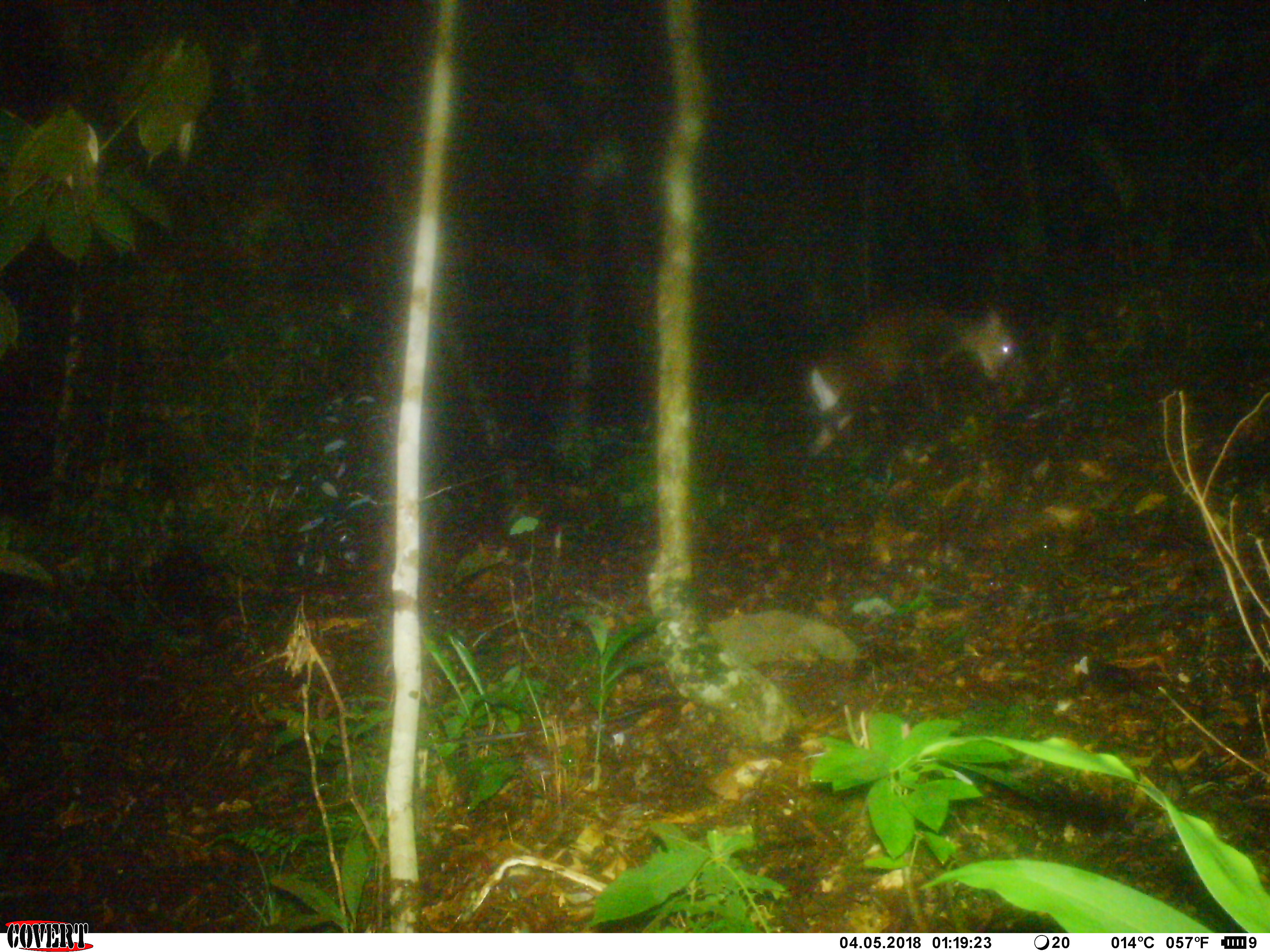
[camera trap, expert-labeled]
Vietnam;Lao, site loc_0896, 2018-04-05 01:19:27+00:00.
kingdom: Animalia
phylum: Chordata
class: Mammalia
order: Artiodactyla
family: Cervidae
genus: Muntiacus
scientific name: Muntiacus rooseveltorum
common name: roosevelt's muntjac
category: roosevelts muntjac group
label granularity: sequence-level